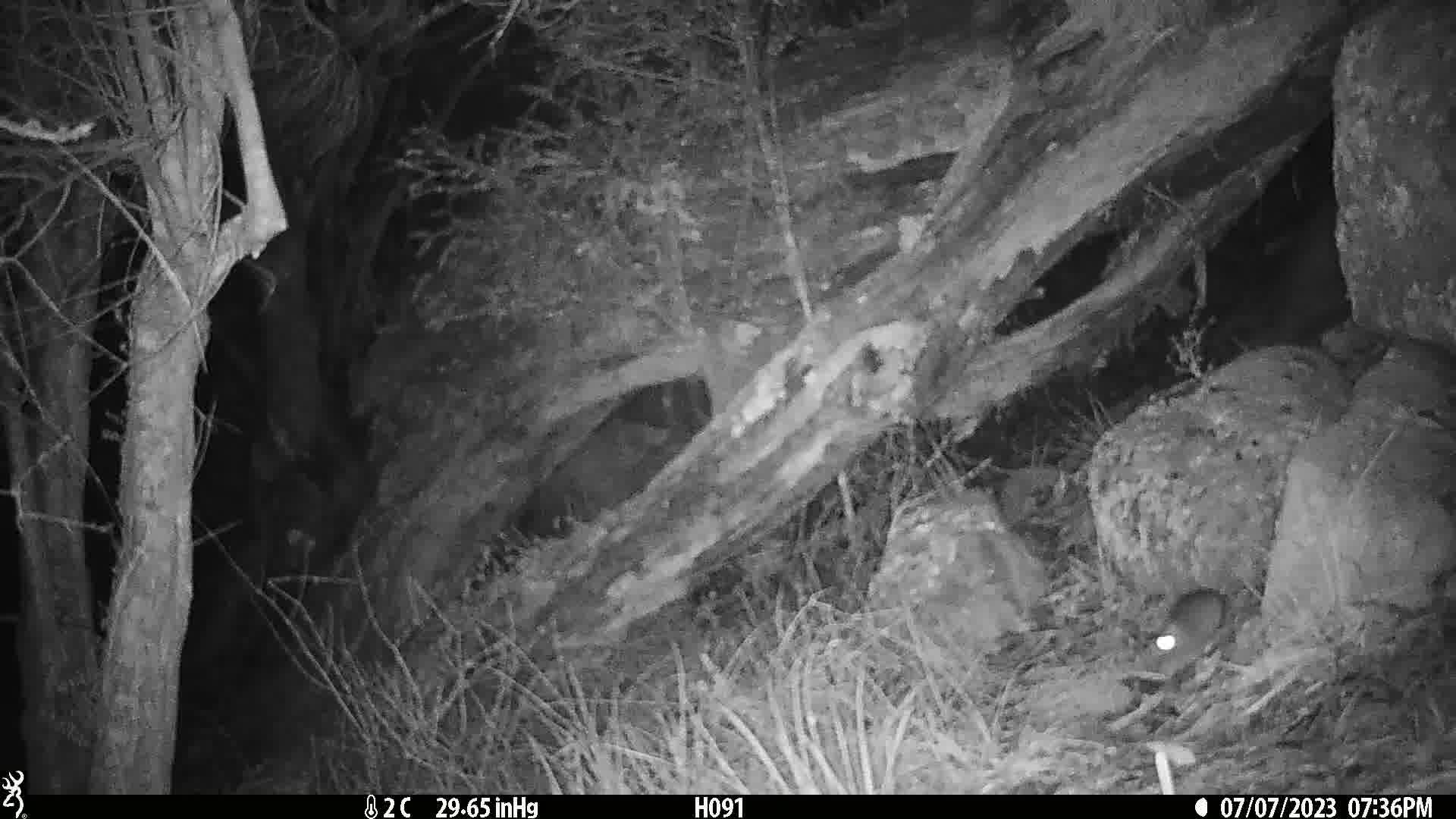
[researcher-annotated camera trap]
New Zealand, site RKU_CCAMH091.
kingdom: Animalia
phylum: Chordata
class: Mammalia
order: Rodentia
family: Muridae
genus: Rattus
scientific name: Rattus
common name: rat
Rat (Rattus).